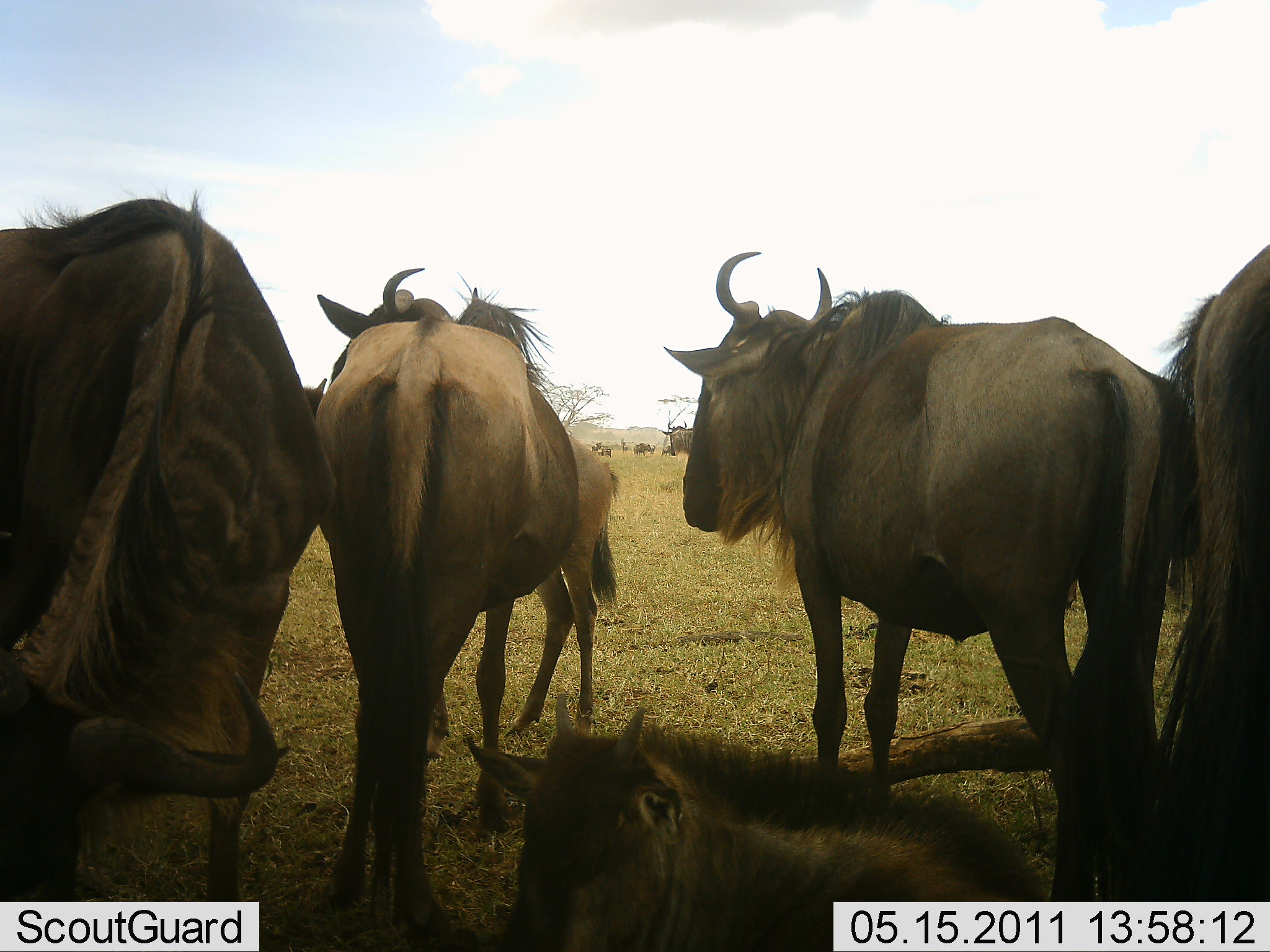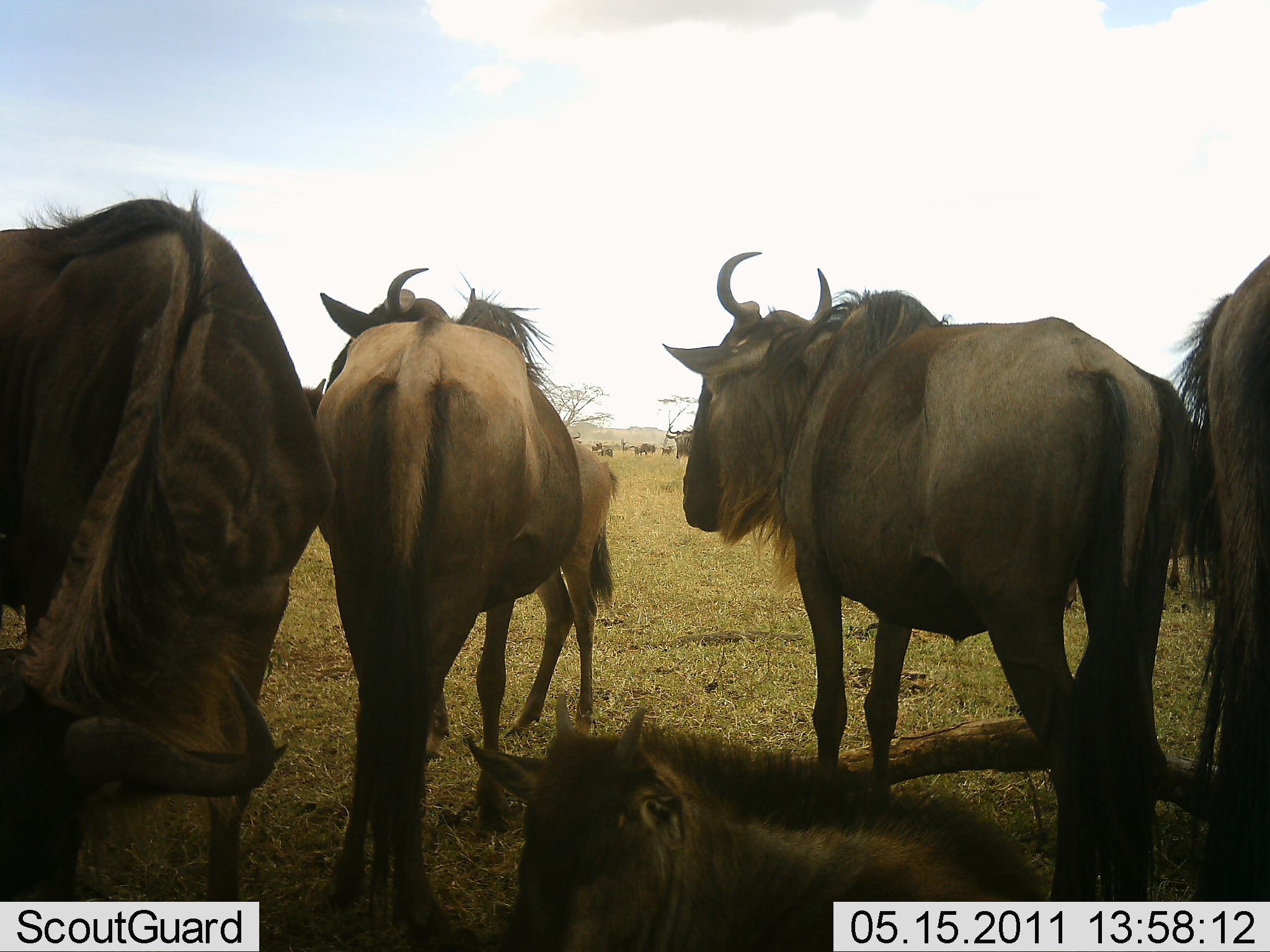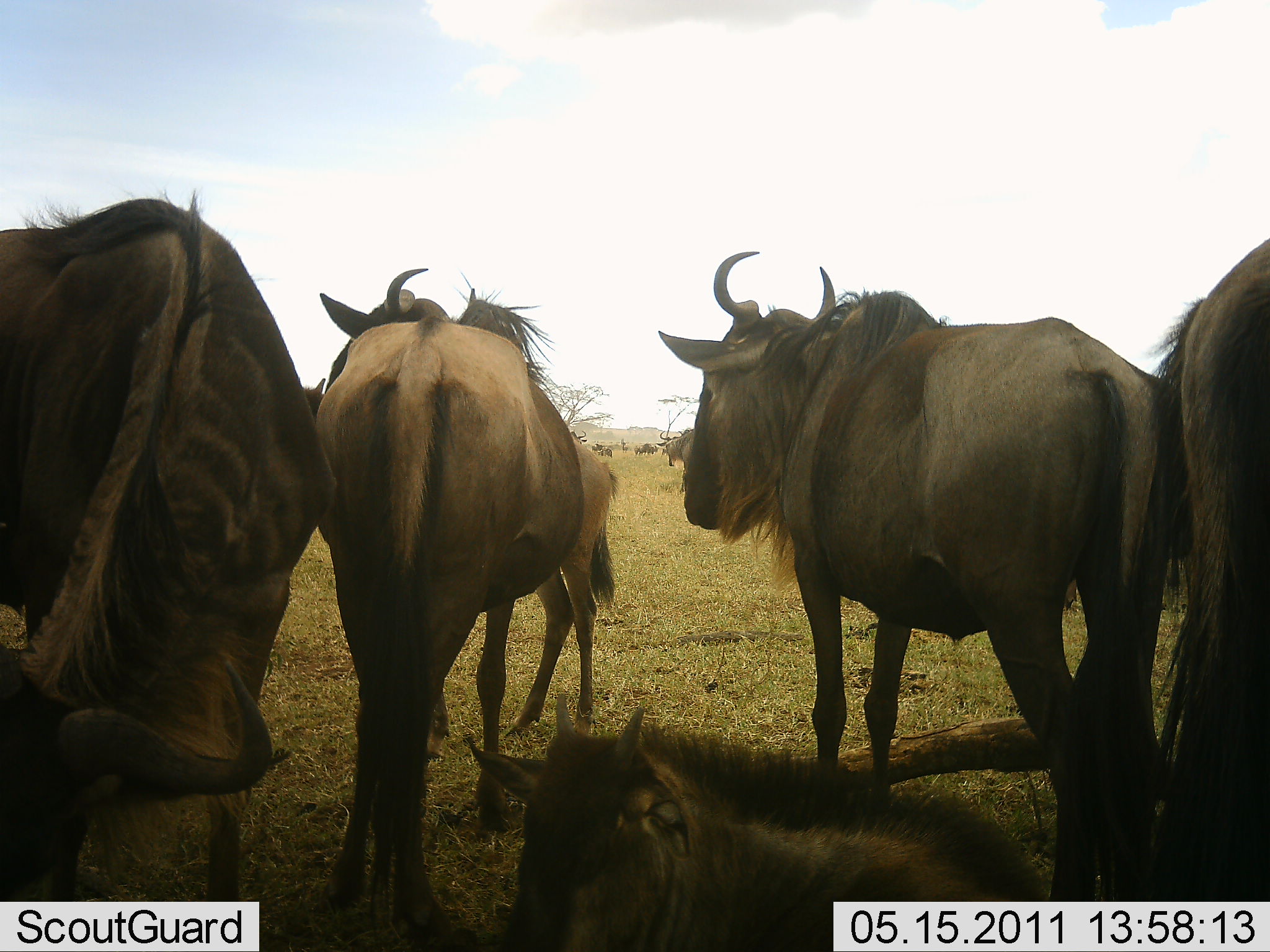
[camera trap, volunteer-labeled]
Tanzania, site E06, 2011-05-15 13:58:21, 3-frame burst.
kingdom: Animalia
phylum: Chordata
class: Mammalia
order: Artiodactyla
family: Bovidae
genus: Connochaetes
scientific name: Connochaetes taurinus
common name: blue wildebeest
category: wildebeest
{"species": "wildebeest (blue wildebeest) (Connochaetes taurinus)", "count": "6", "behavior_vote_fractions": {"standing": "75%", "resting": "58%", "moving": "0%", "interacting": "8%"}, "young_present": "33%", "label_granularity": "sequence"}